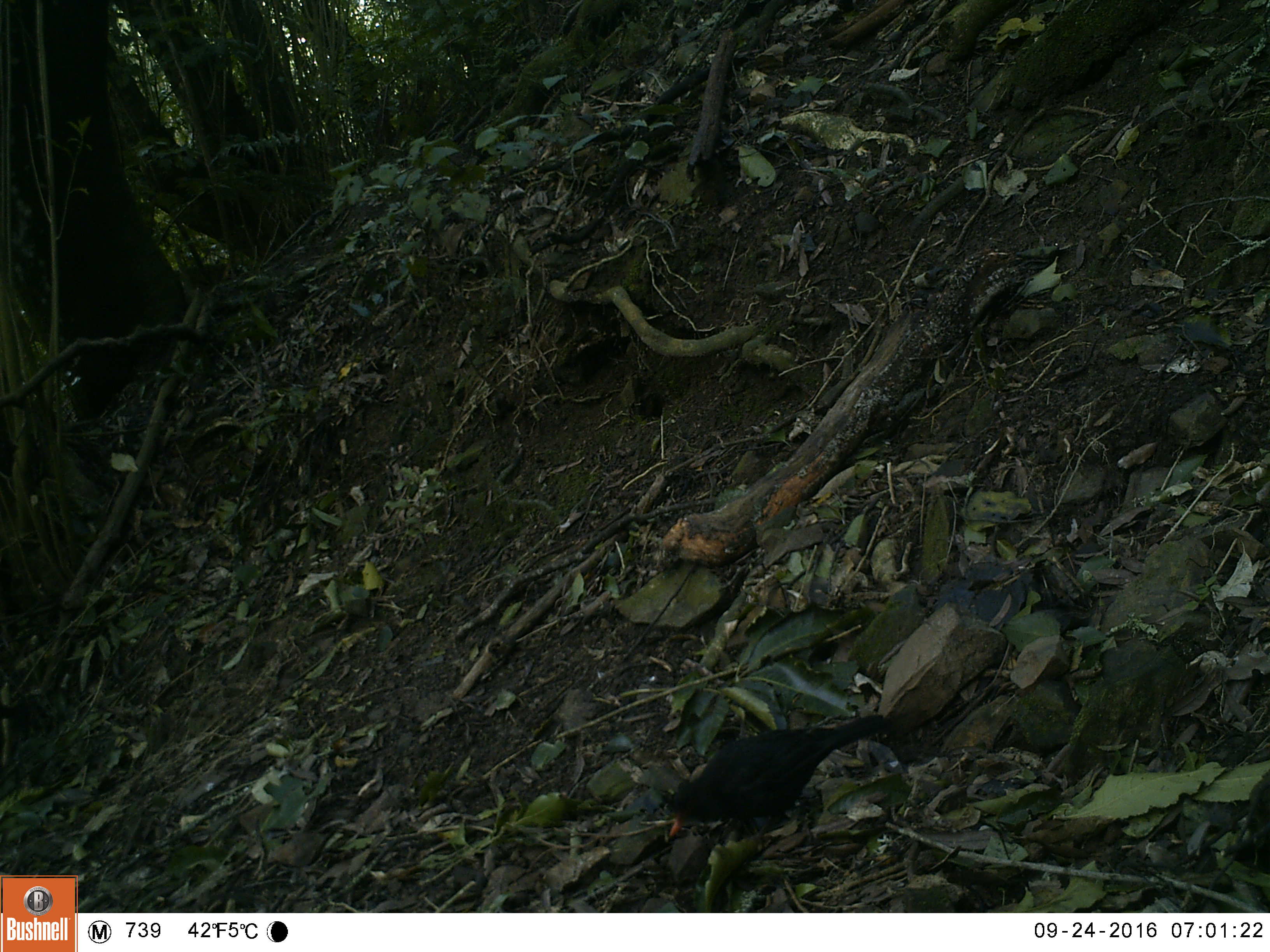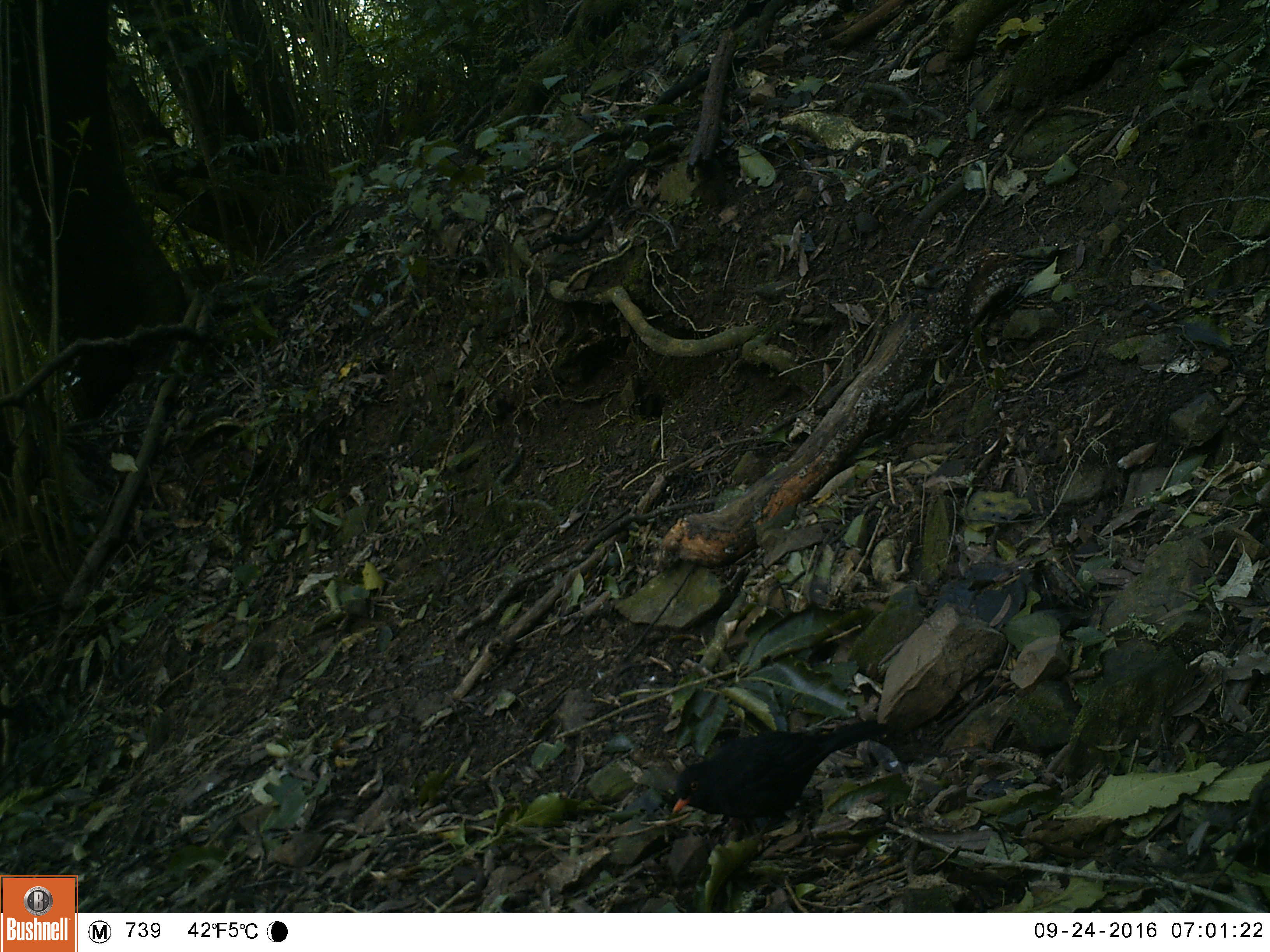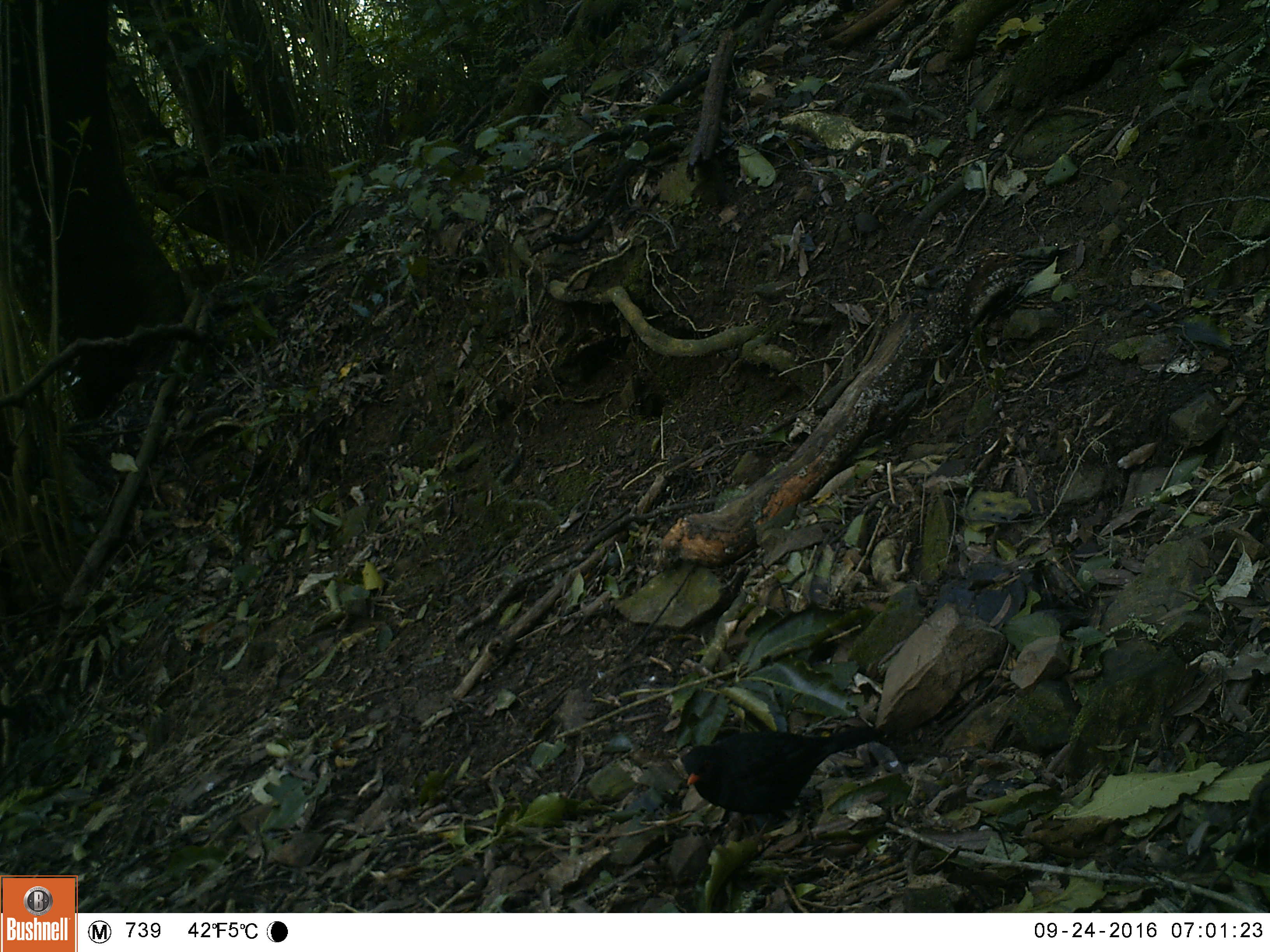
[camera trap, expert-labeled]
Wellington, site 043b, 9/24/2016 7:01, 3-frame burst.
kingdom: Animalia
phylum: Chordata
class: Aves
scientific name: Aves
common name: bird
Bird (Aves).